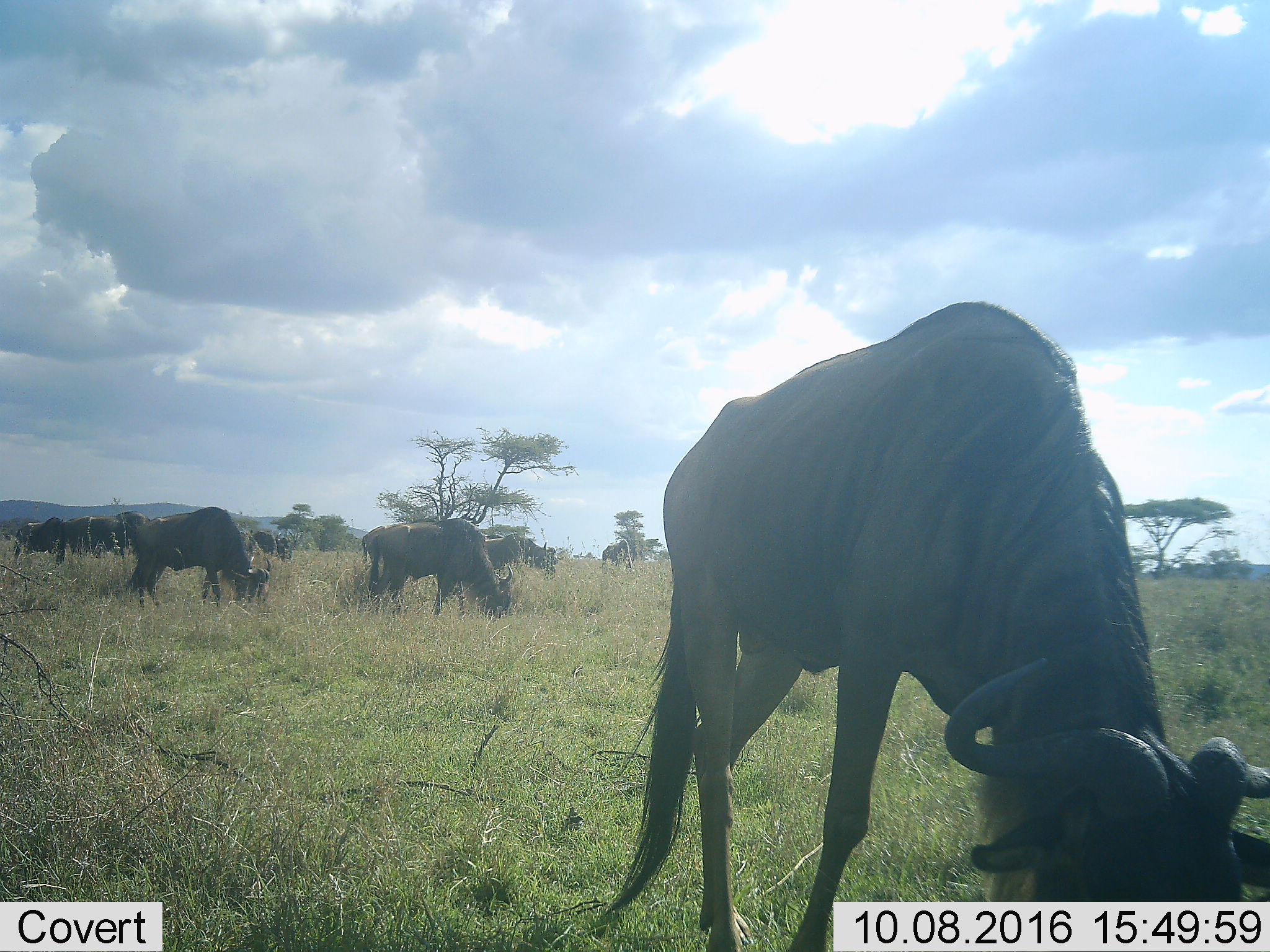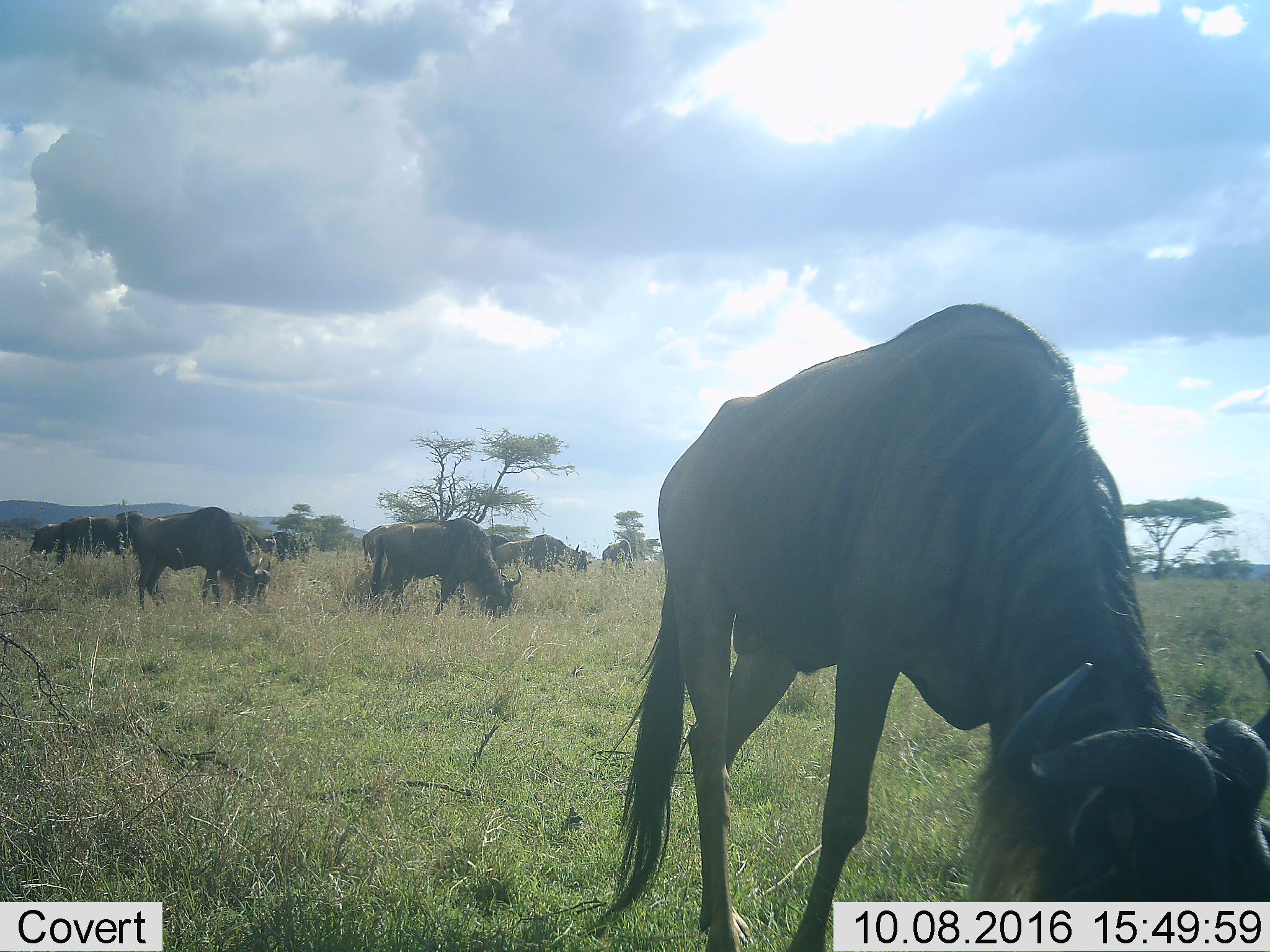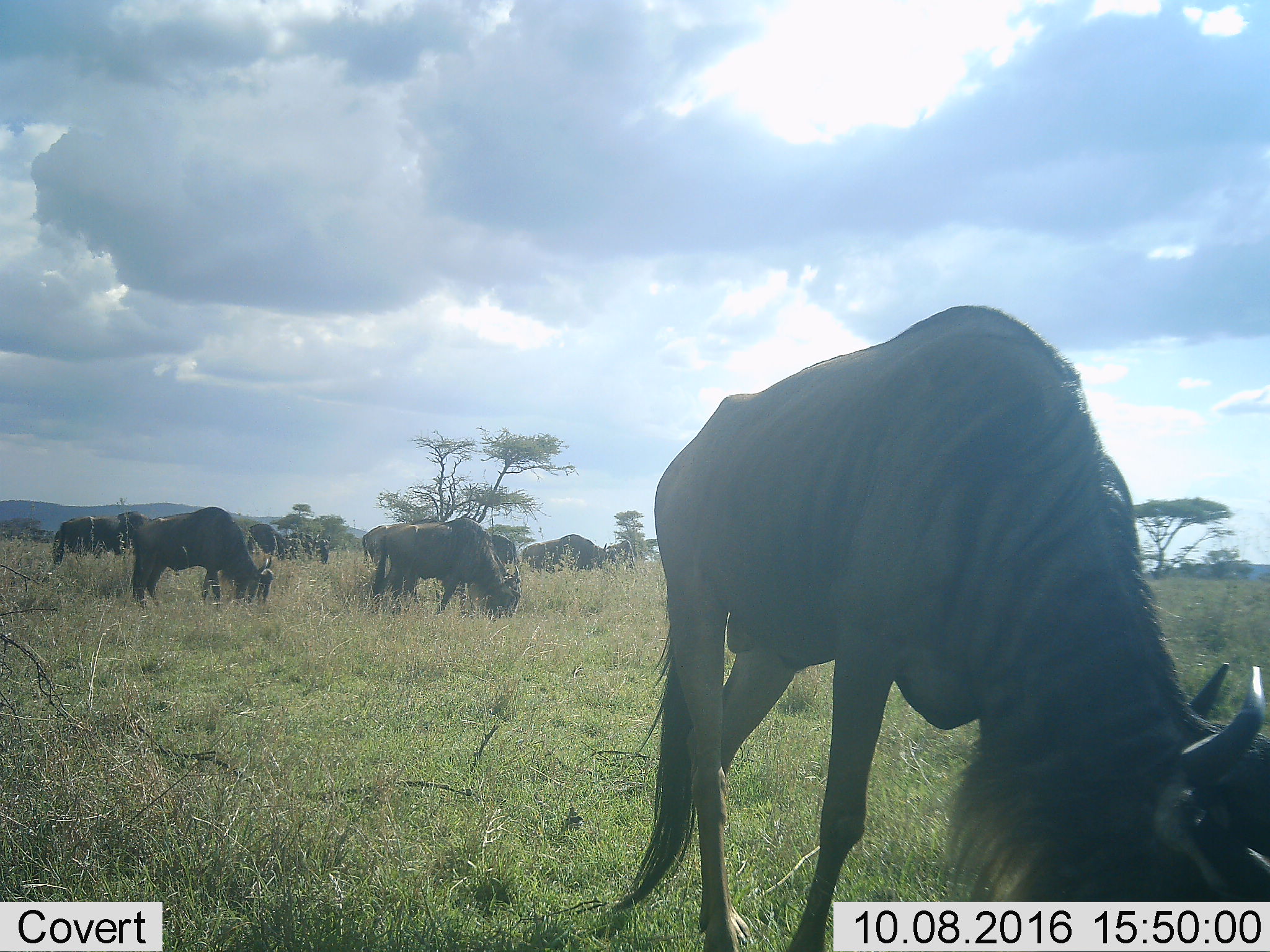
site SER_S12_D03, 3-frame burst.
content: unidentified animal